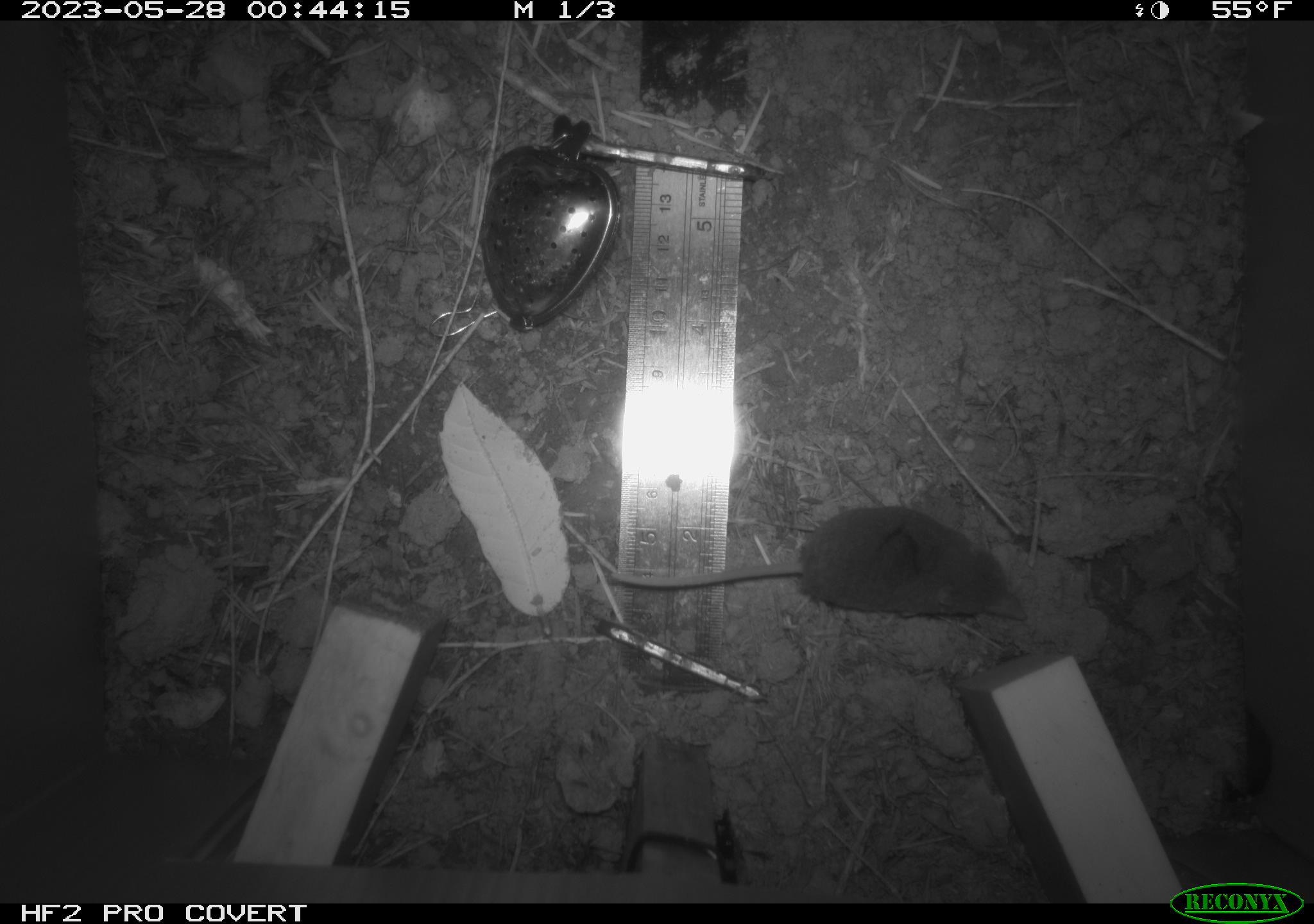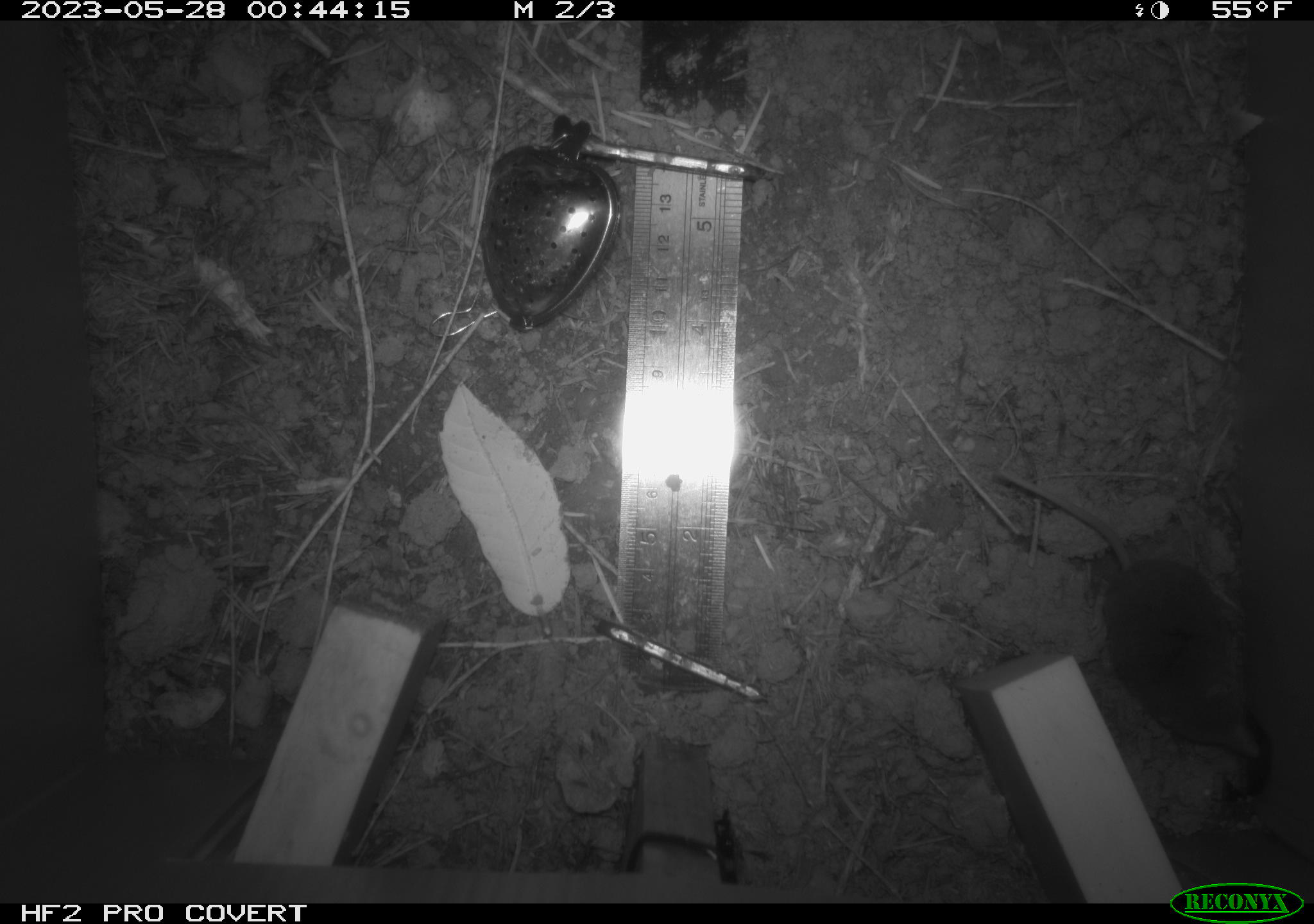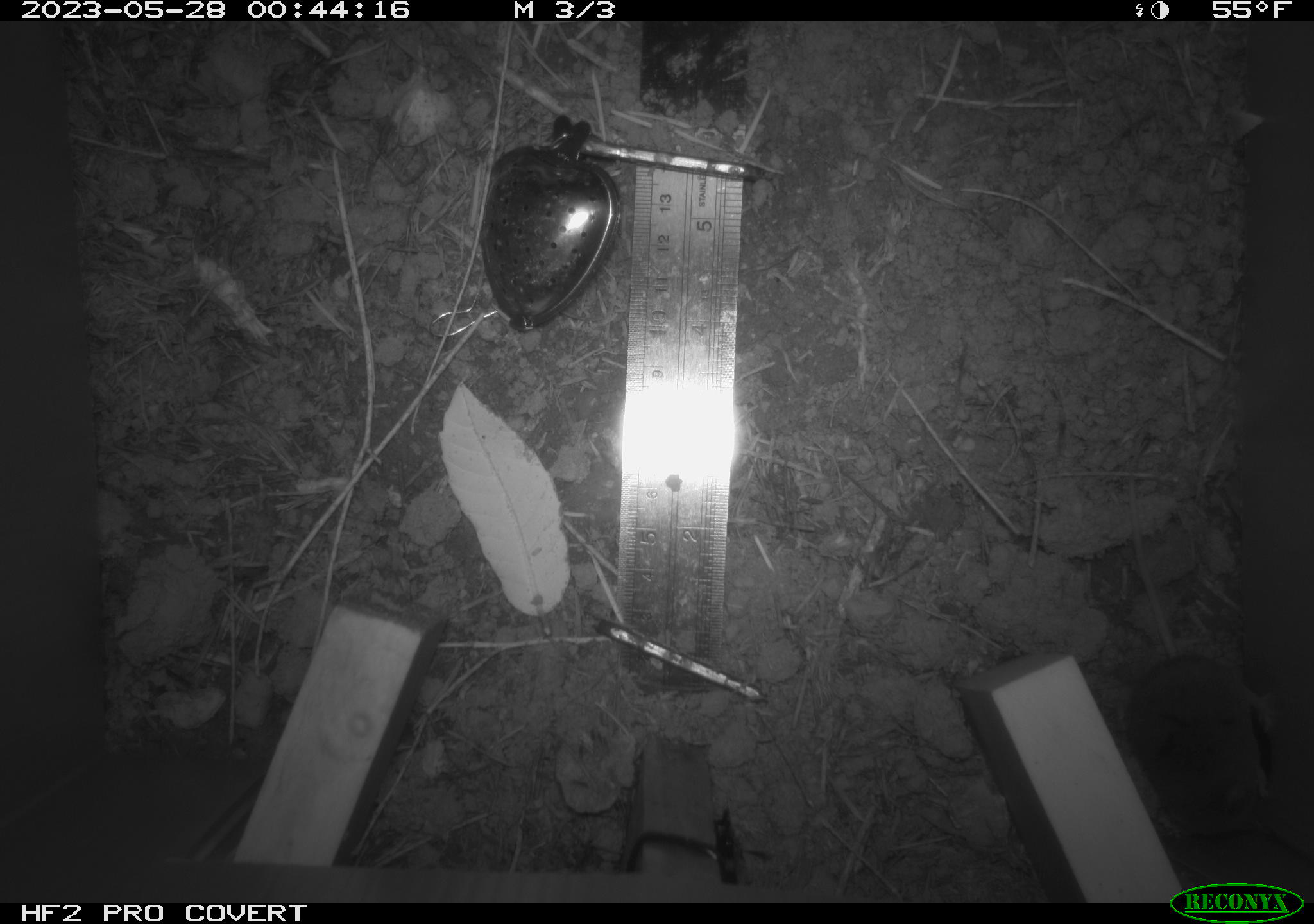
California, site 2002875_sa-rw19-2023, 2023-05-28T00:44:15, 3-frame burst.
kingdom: Animalia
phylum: Chordata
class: Mammalia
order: Eulipotyphla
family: Soricidae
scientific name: Soricidae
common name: shrews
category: soricidae family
Soricidae family (shrews) (Soricidae).